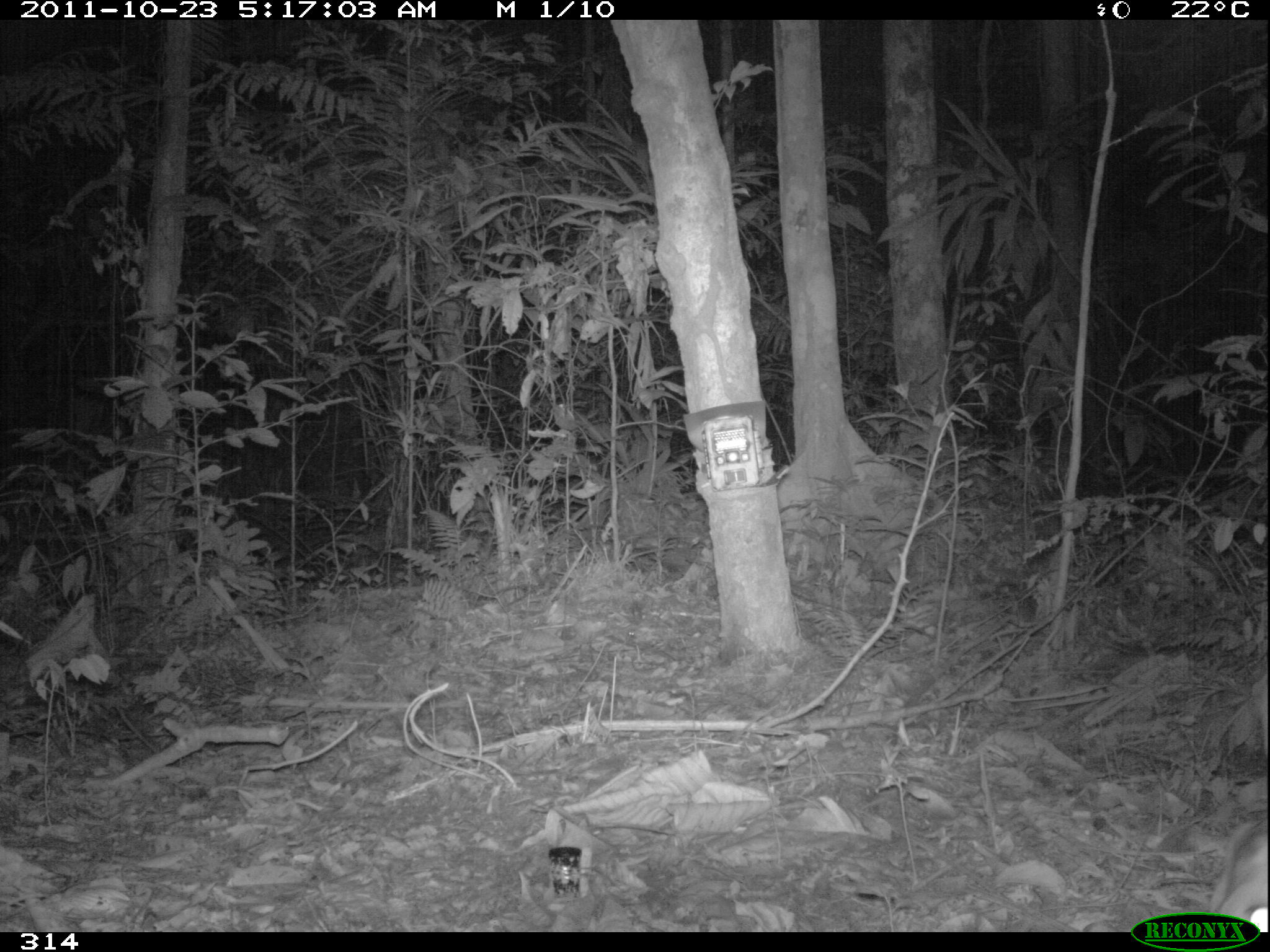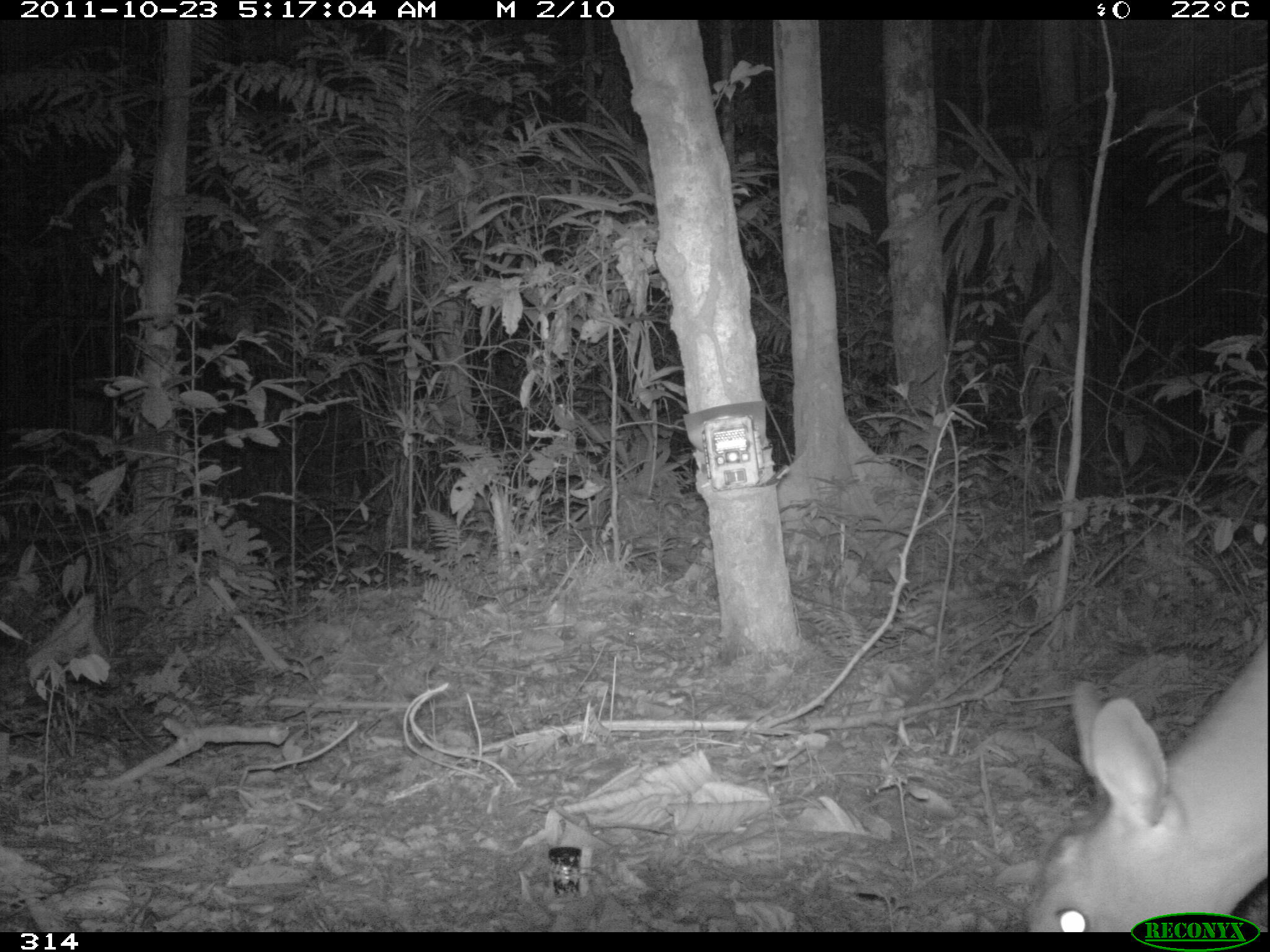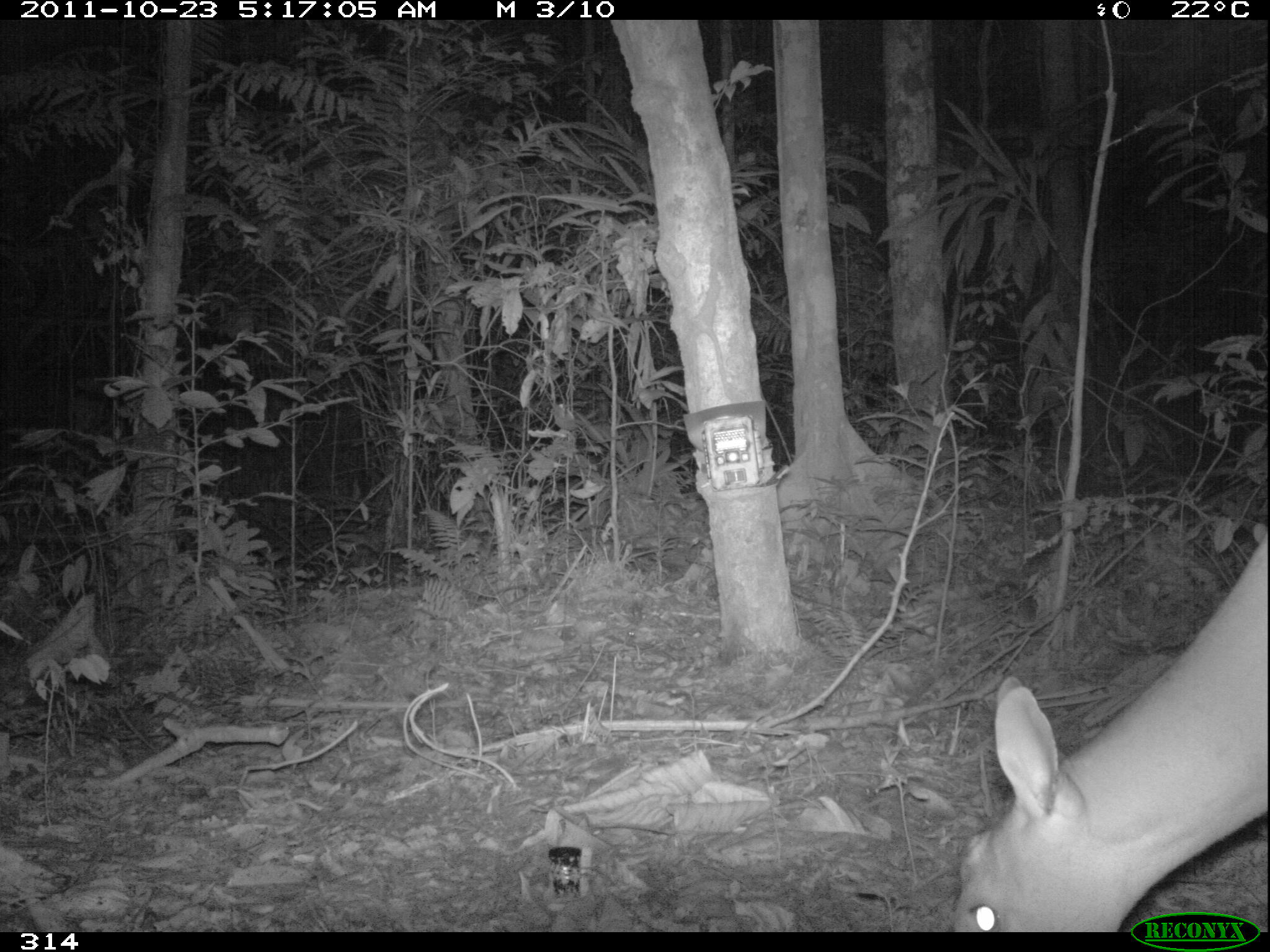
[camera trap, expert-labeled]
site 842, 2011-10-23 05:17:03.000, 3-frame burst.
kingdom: Animalia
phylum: Chordata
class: Mammalia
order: Artiodactyla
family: Cervidae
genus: Mazama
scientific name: Mazama americana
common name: red brocket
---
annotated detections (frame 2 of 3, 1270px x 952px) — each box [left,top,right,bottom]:
mazama americana: [1026,635,1270,933]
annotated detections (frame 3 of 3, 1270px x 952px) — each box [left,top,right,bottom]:
mazama americana: [945,529,1270,933]